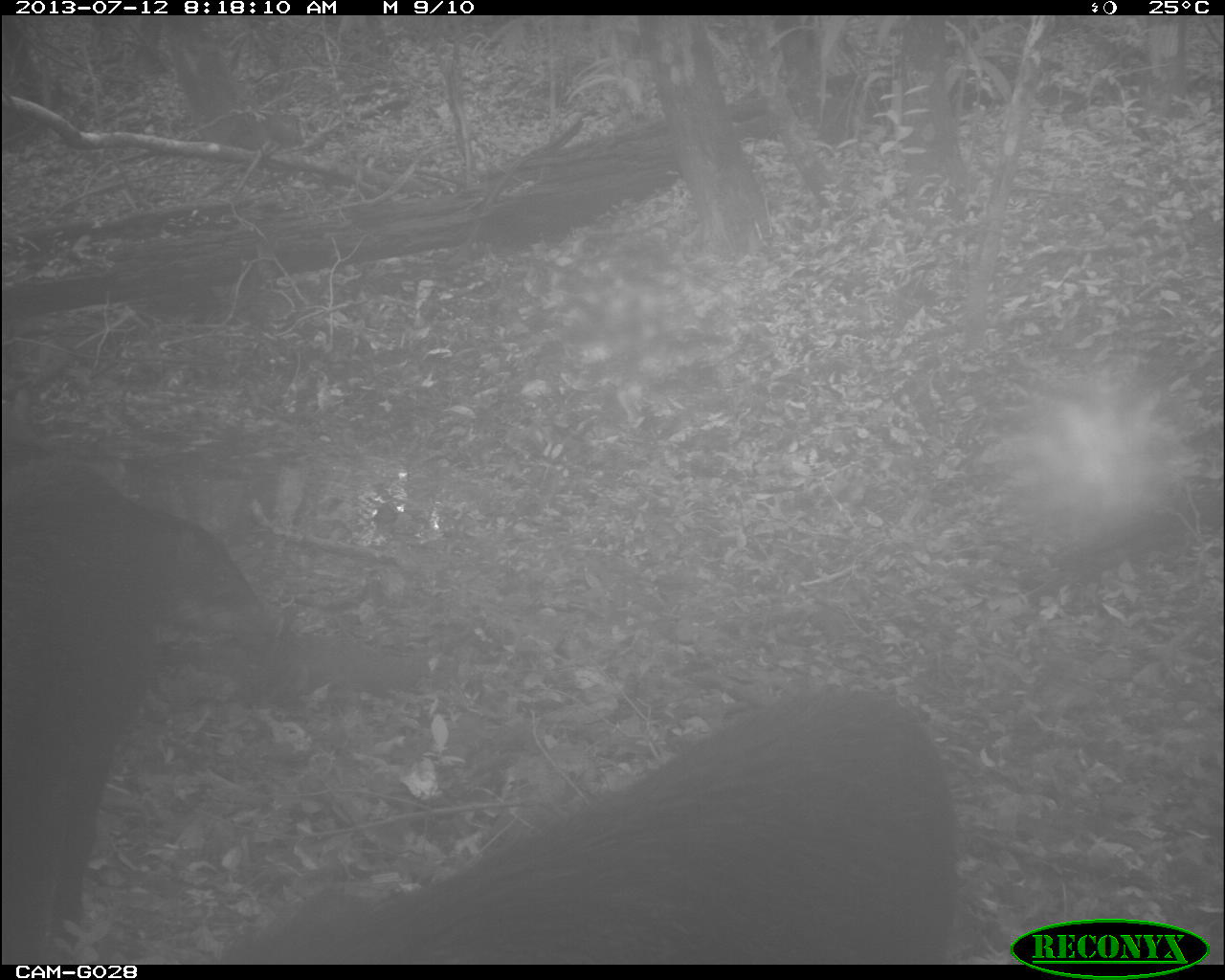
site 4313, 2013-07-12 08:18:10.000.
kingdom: Animalia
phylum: Chordata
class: Mammalia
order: Artiodactyla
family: Tayassuidae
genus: Tayassu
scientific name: Tayassu pecari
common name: white-lipped peccary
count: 25